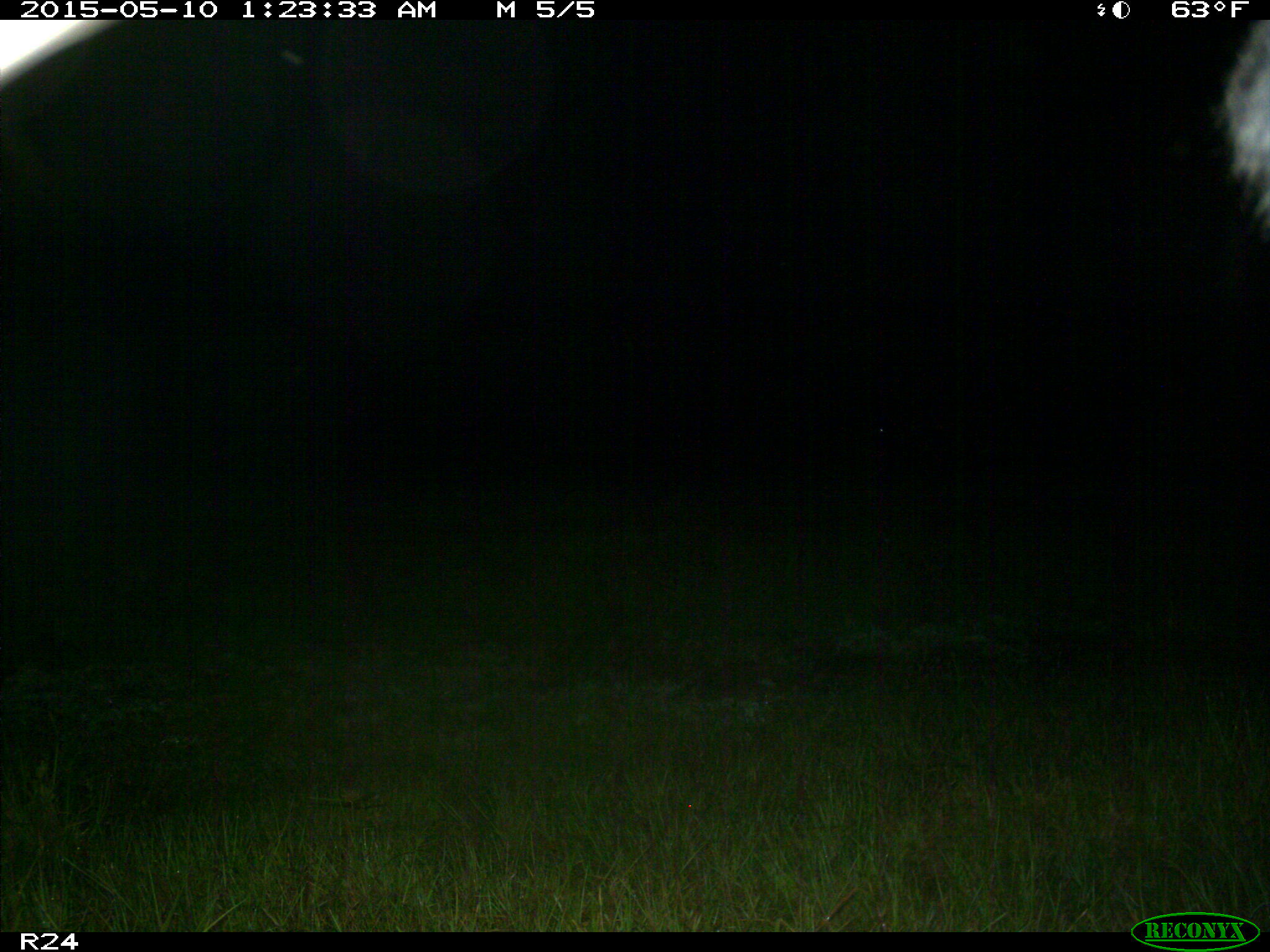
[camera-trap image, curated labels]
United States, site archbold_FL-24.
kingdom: Animalia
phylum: Chordata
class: Mammalia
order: Artiodactyla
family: Bovidae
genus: Bos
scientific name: Bos taurus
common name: domestic cow